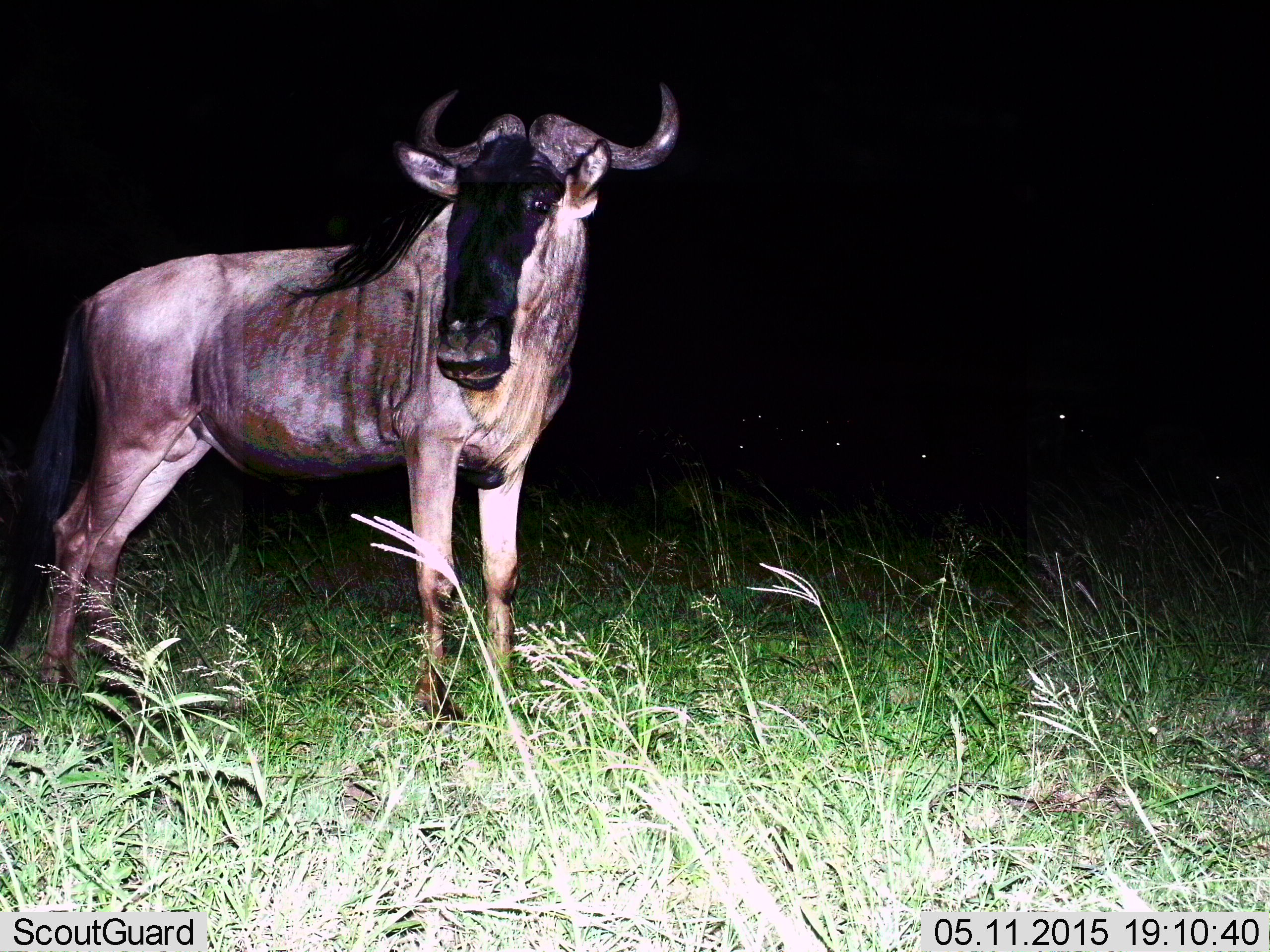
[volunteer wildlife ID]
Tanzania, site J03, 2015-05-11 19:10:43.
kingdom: Animalia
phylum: Chordata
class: Mammalia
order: Artiodactyla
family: Bovidae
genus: Connochaetes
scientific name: Connochaetes taurinus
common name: blue wildebeest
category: wildebeest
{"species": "wildebeest (blue wildebeest) (Connochaetes taurinus)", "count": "1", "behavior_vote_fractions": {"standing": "100%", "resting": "10%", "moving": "0%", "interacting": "0%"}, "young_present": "0%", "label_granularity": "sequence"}